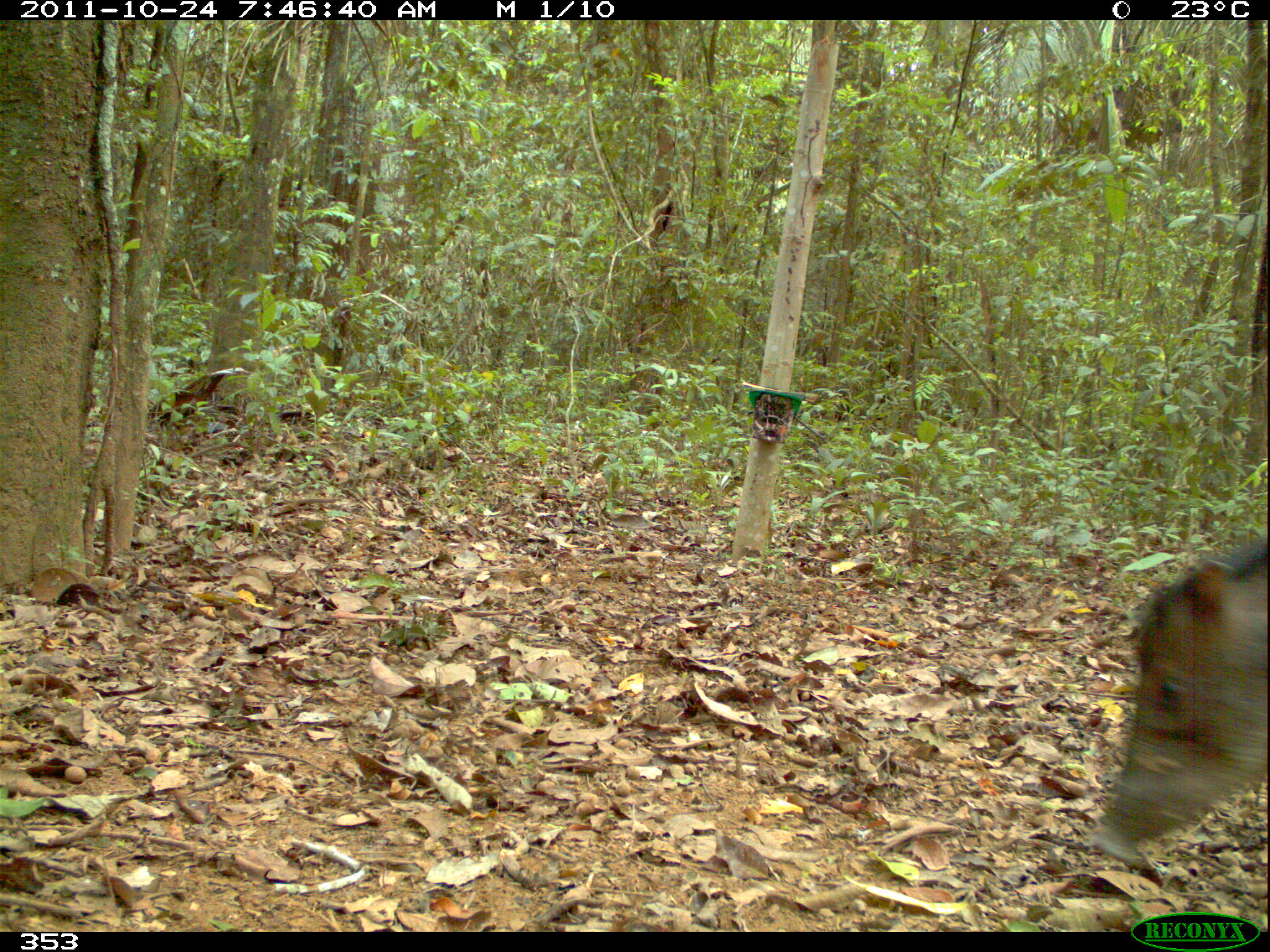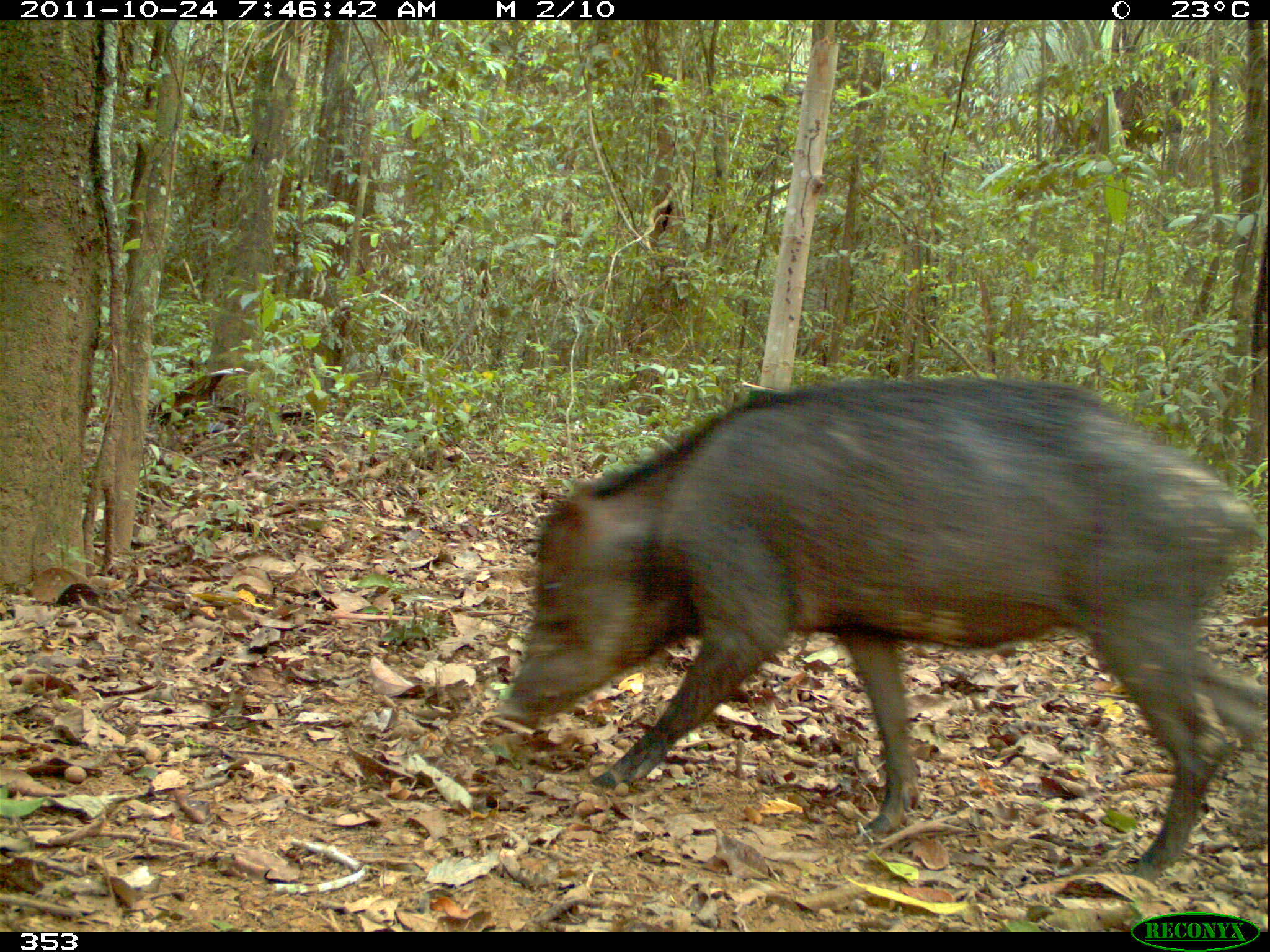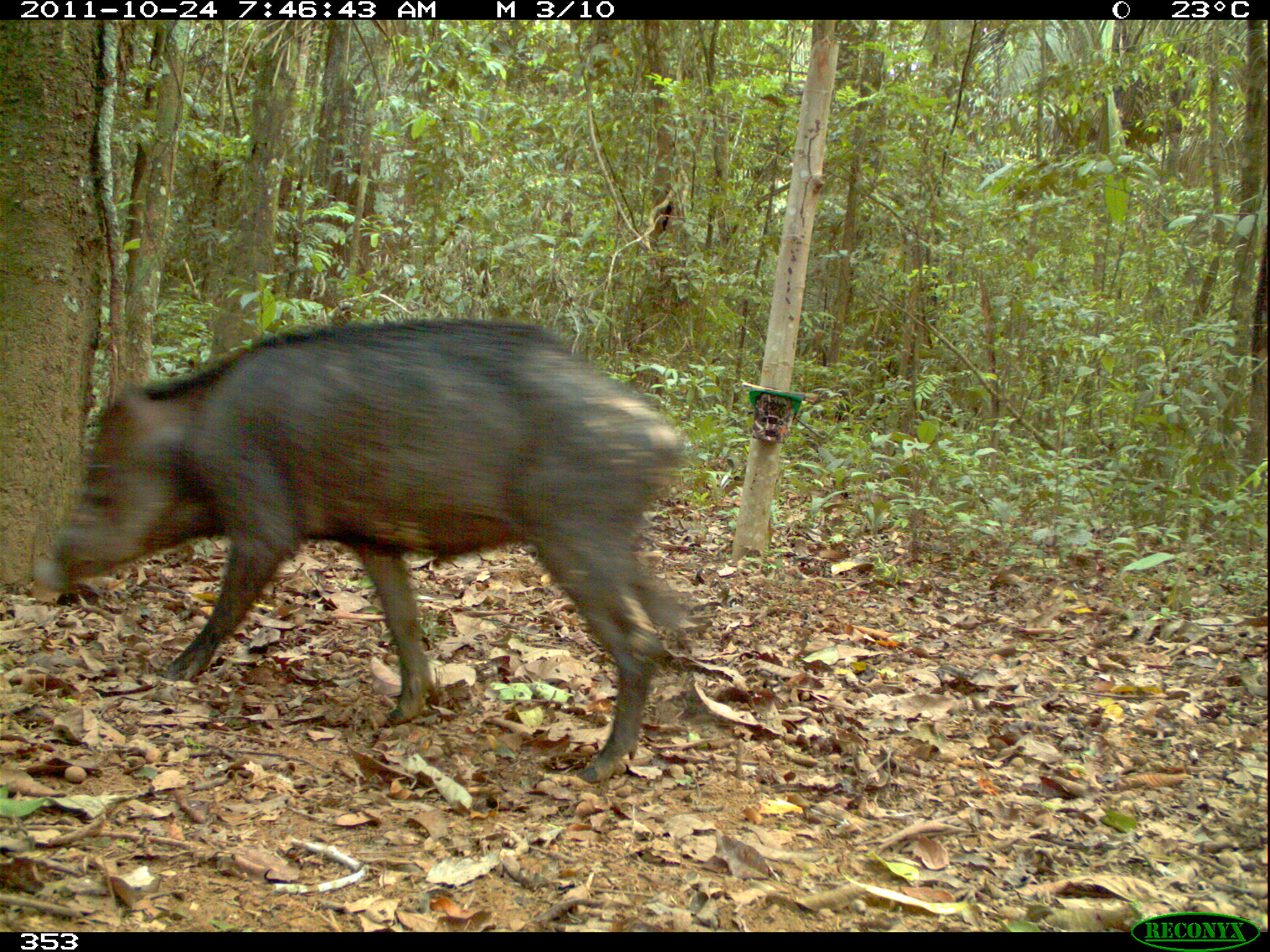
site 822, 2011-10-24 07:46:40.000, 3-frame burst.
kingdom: Animalia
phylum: Chordata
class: Mammalia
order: Artiodactyla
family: Tayassuidae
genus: Tayassu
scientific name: Tayassu pecari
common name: white-lipped peccary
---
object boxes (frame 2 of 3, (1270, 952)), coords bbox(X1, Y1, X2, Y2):
tayassu pecari: bbox(492, 372, 1270, 875)